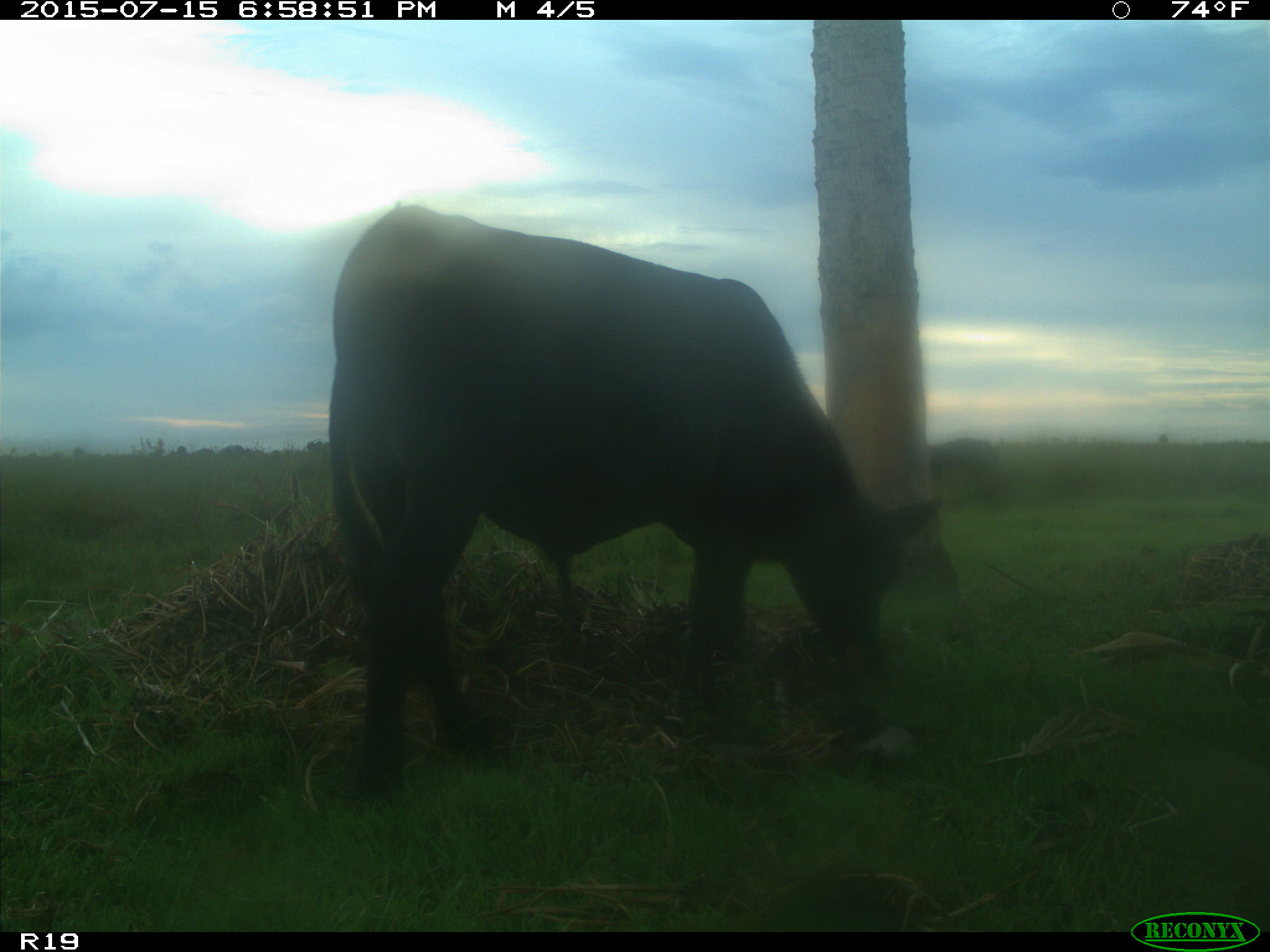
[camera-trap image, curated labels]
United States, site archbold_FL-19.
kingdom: Animalia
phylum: Chordata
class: Mammalia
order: Artiodactyla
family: Bovidae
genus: Bos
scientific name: Bos taurus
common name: domestic cow